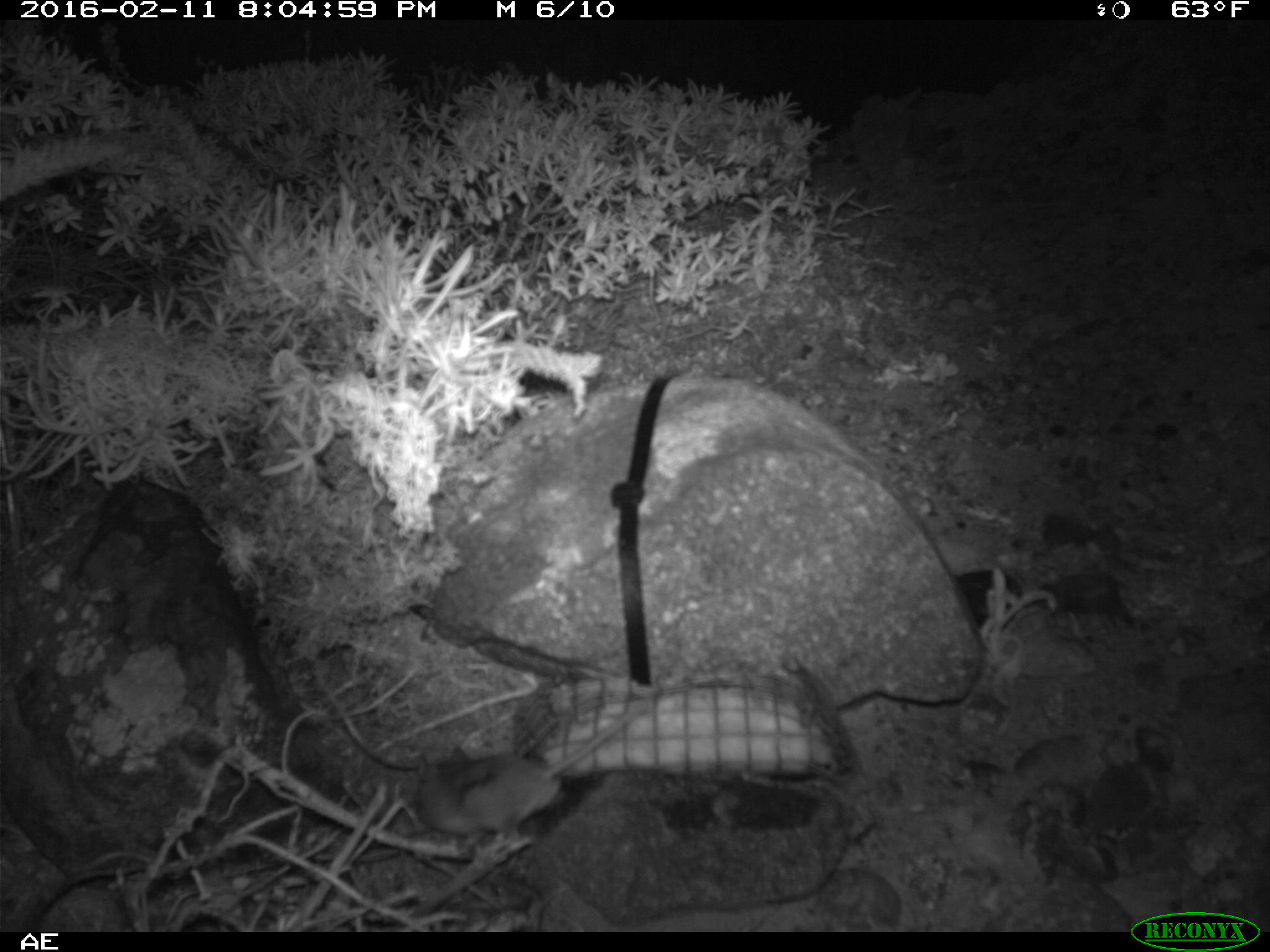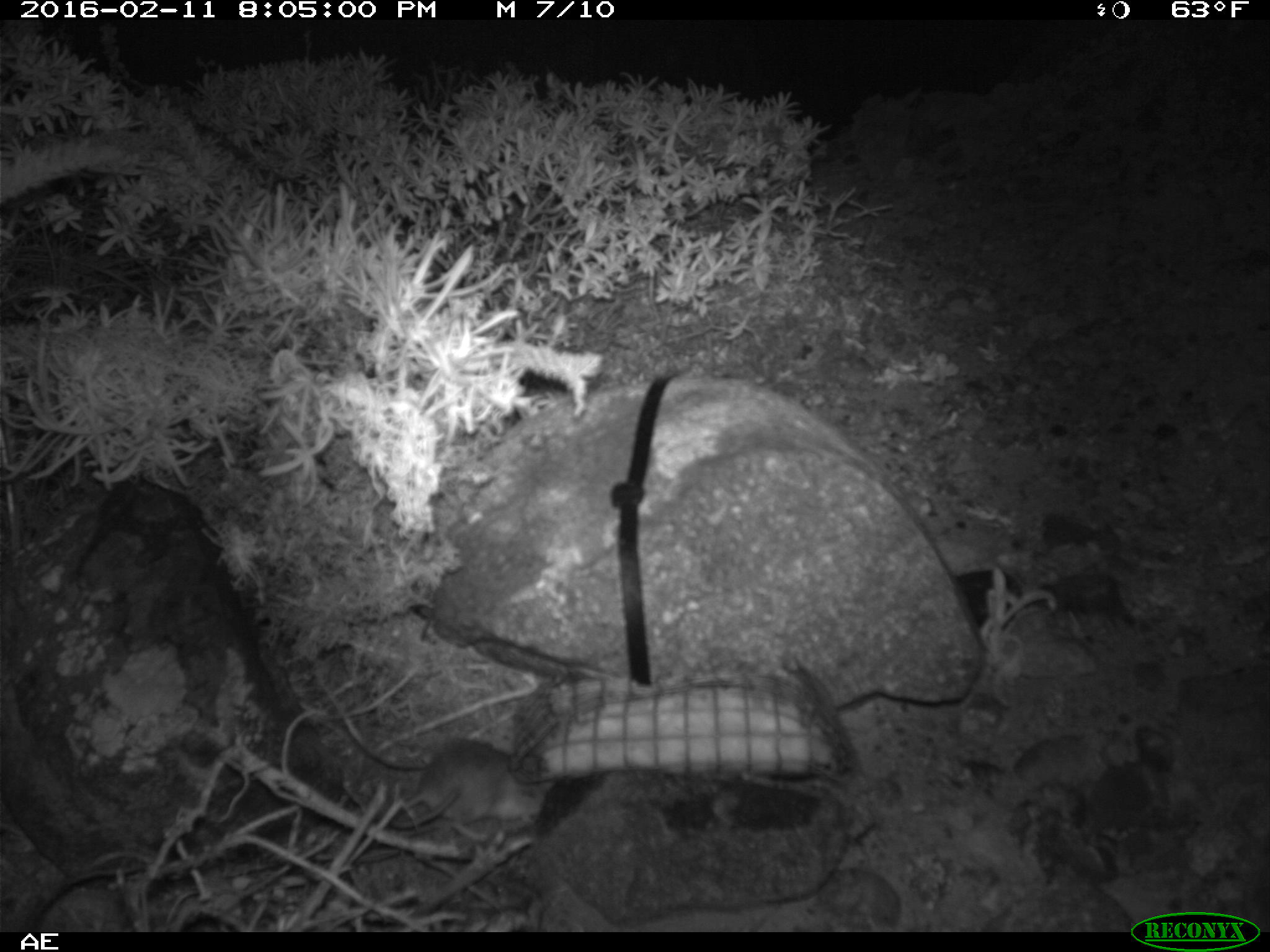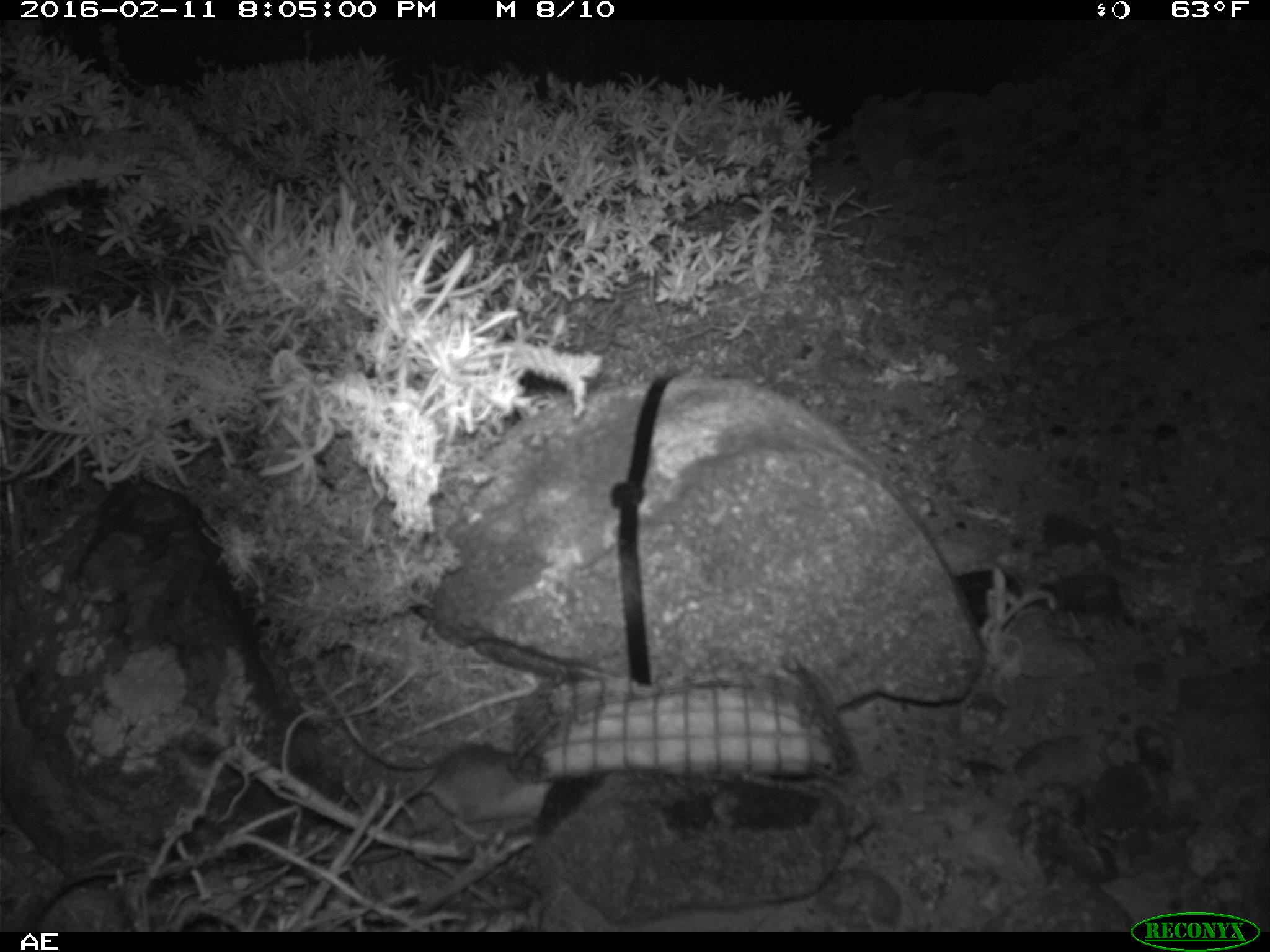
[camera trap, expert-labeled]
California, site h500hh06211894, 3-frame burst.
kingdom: Animalia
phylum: Chordata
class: Mammalia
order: Rodentia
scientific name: Rodentia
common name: rodent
Rodent (Rodentia).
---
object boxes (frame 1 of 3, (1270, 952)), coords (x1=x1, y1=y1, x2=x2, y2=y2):
rodent: (x1=415, y1=687, x2=671, y2=853)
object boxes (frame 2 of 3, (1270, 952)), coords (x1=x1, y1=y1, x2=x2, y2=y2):
rodent: (x1=387, y1=739, x2=551, y2=844)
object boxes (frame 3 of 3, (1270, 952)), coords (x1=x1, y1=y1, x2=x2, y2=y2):
rodent: (x1=330, y1=702, x2=551, y2=842)